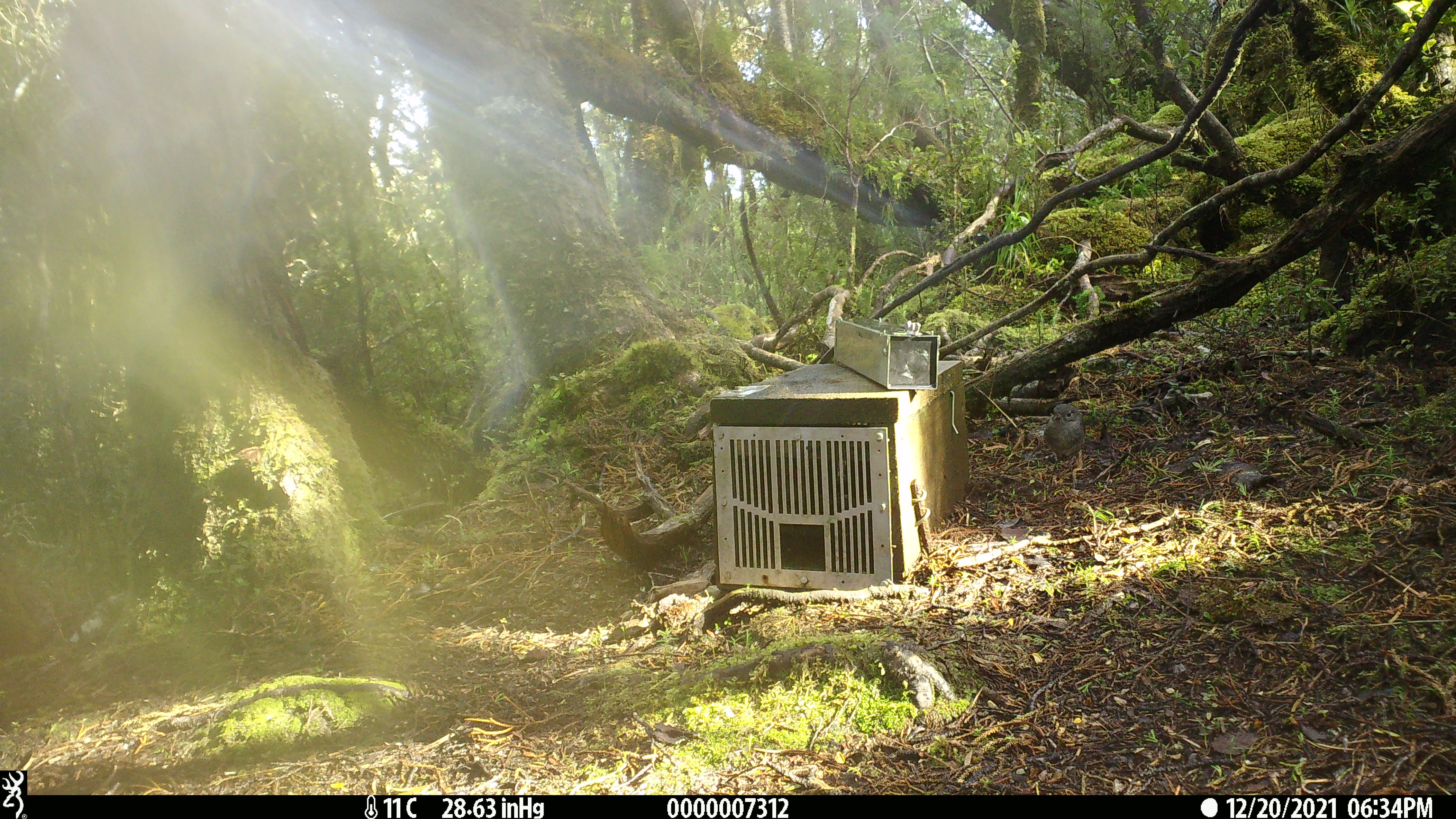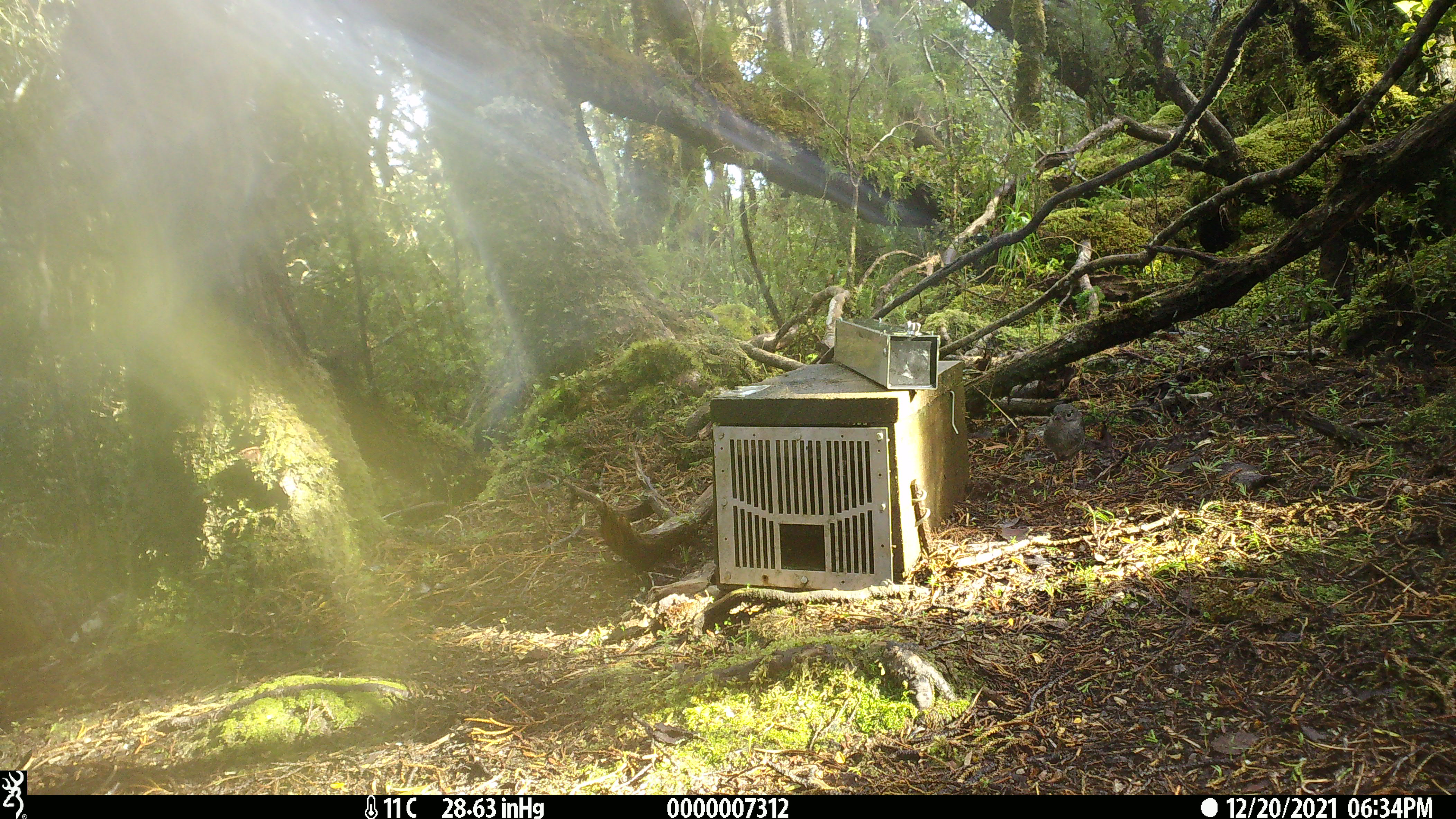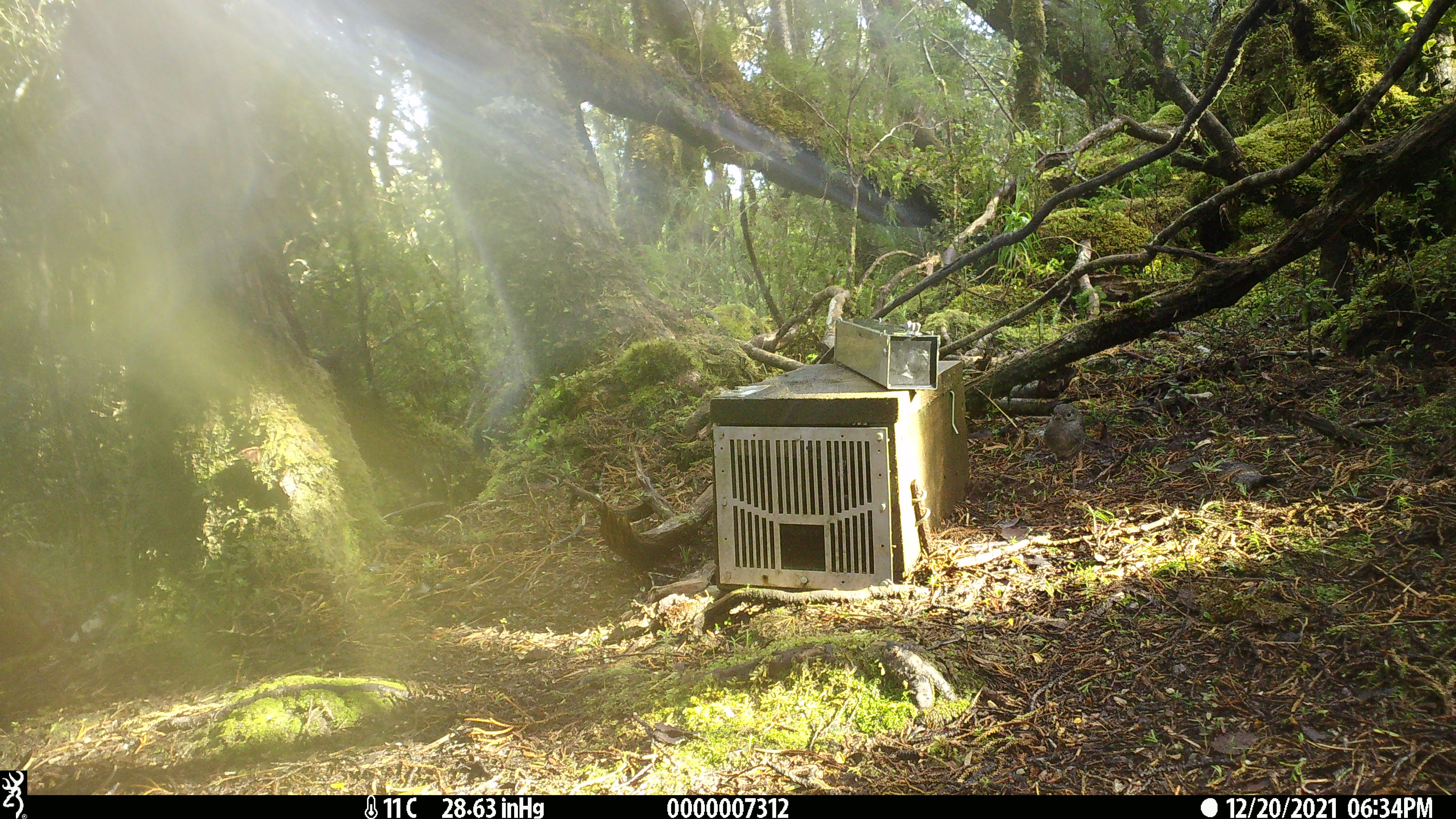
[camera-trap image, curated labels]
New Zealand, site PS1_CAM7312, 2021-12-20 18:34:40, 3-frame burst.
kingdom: Animalia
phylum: Chordata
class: Aves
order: Passeriformes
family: Petroicidae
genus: Petroica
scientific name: Petroica australis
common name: new zealand robin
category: robin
Robin (new zealand robin) (Petroica australis).